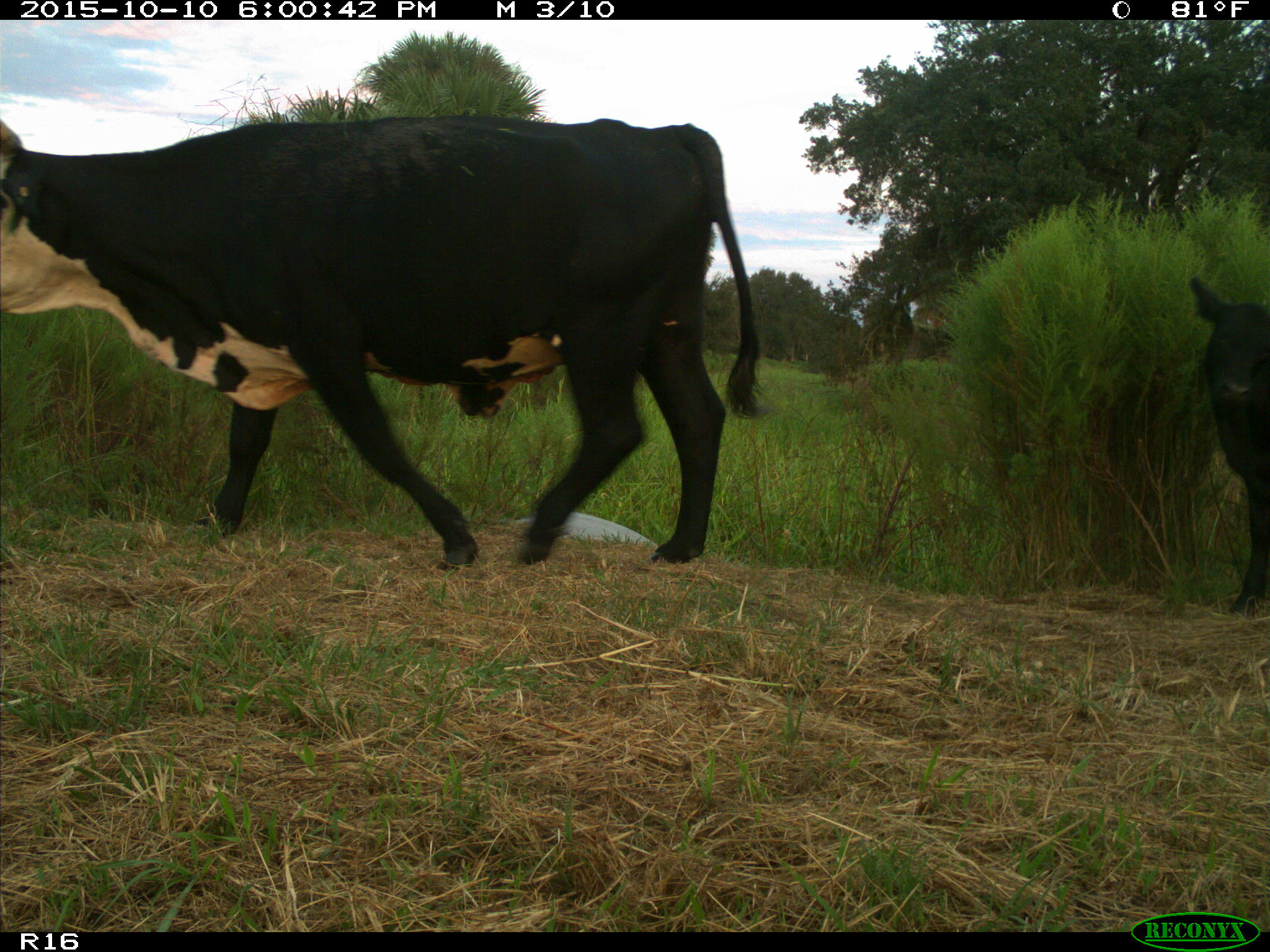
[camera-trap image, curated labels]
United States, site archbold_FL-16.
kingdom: Animalia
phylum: Chordata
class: Mammalia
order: Artiodactyla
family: Bovidae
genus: Bos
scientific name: Bos taurus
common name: domestic cow